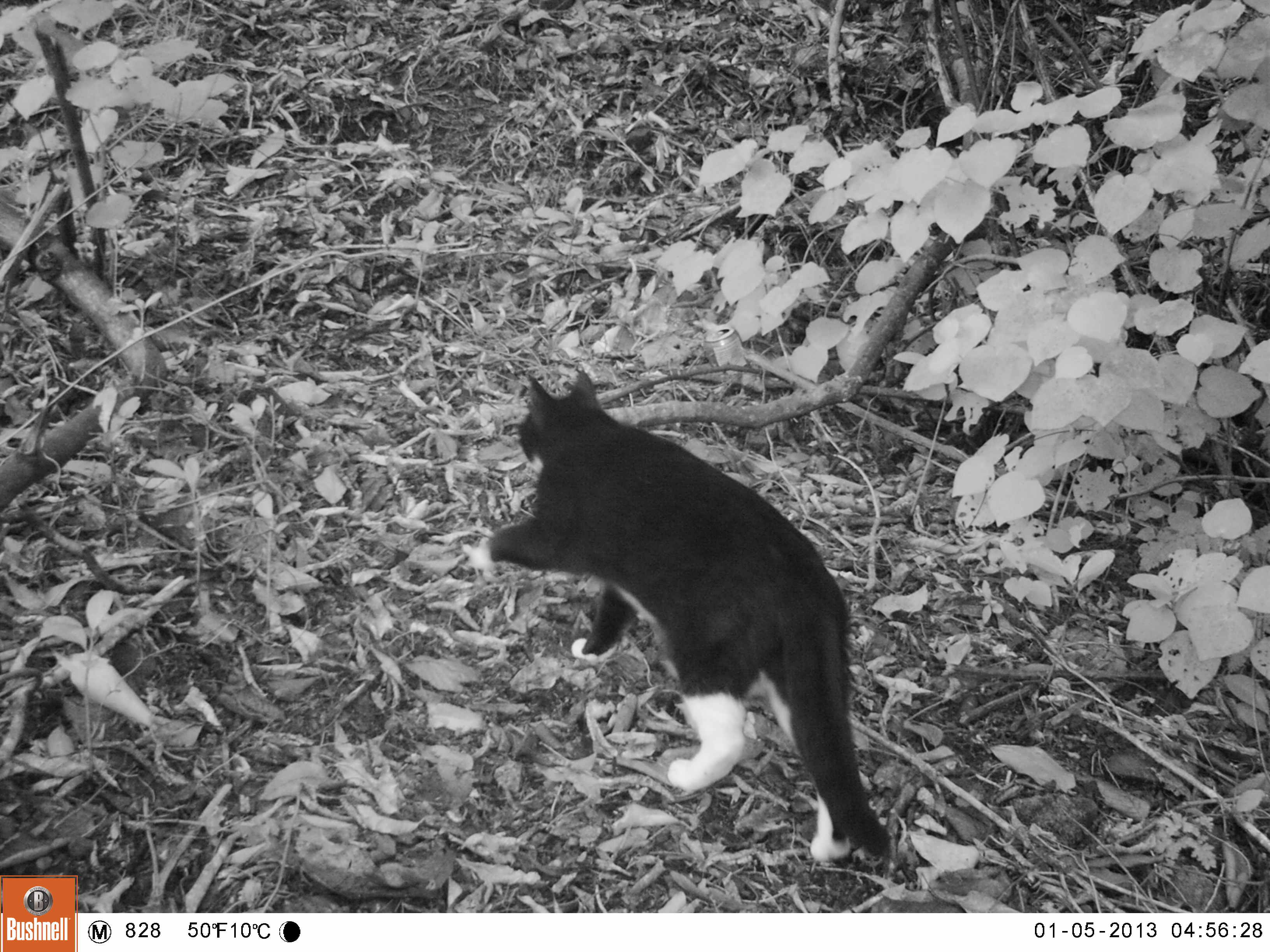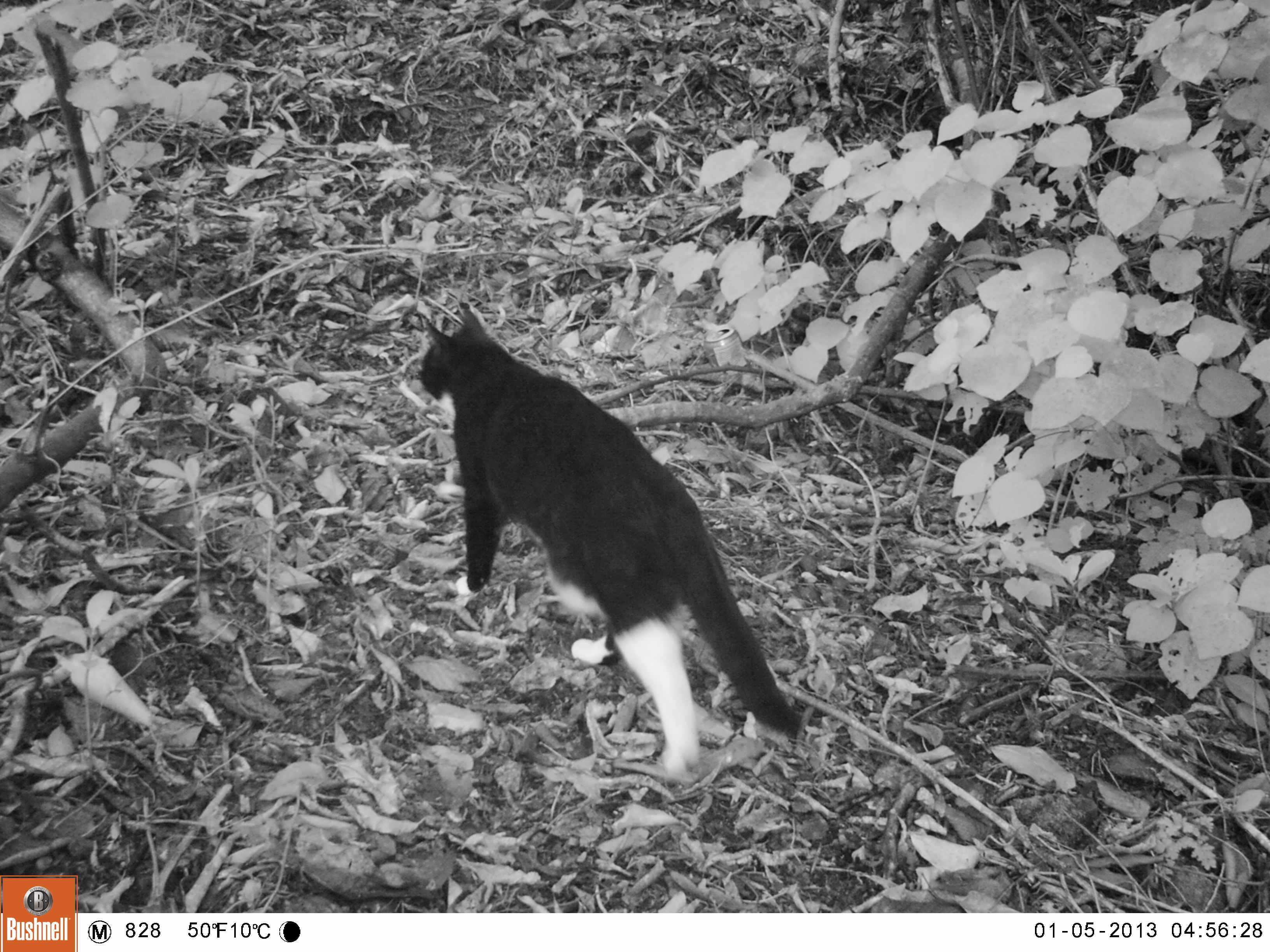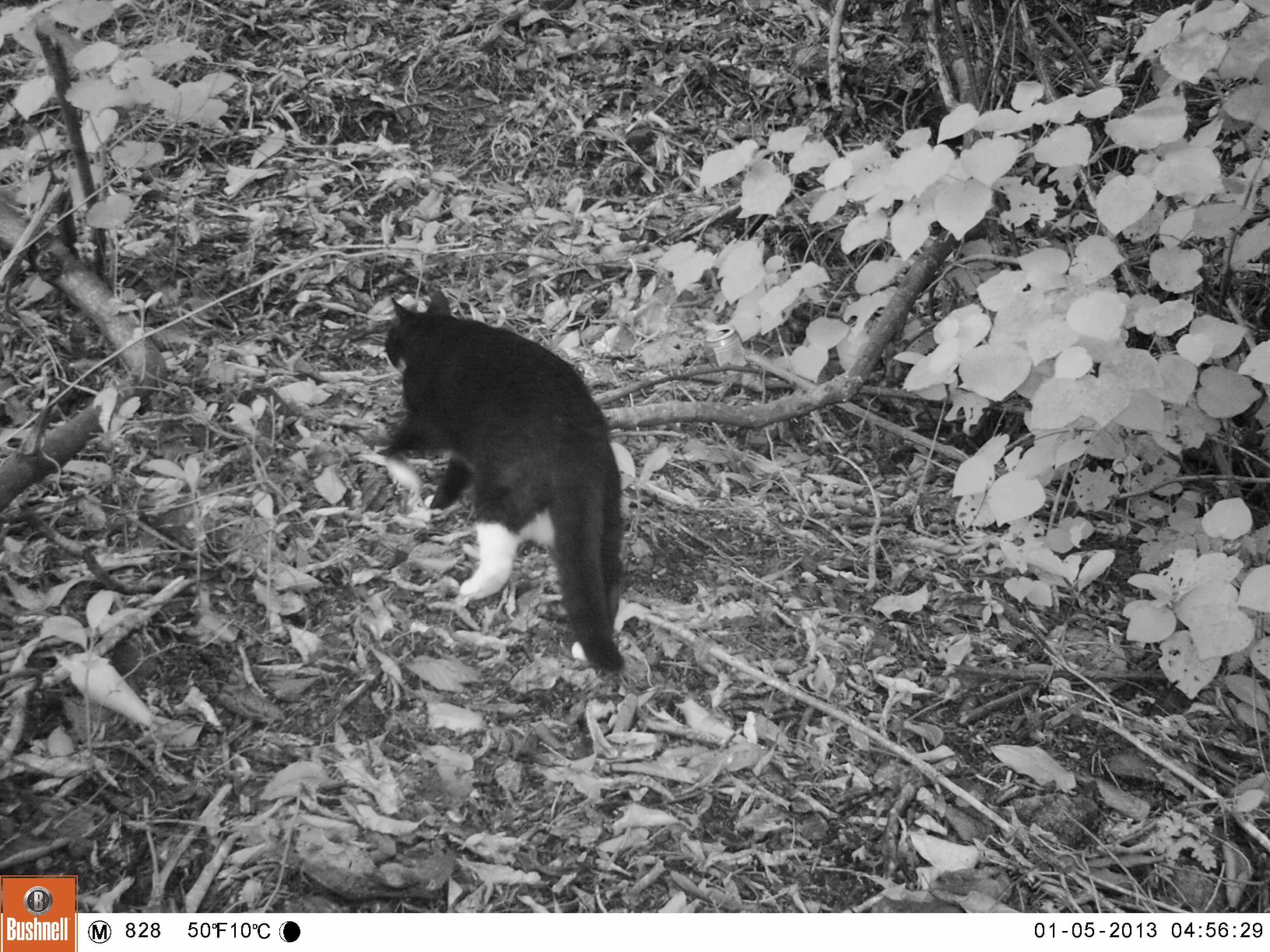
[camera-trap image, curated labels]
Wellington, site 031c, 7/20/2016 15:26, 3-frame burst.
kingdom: Animalia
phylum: Chordata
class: Mammalia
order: Carnivora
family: Felidae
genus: Felis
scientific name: Felis catus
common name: cat